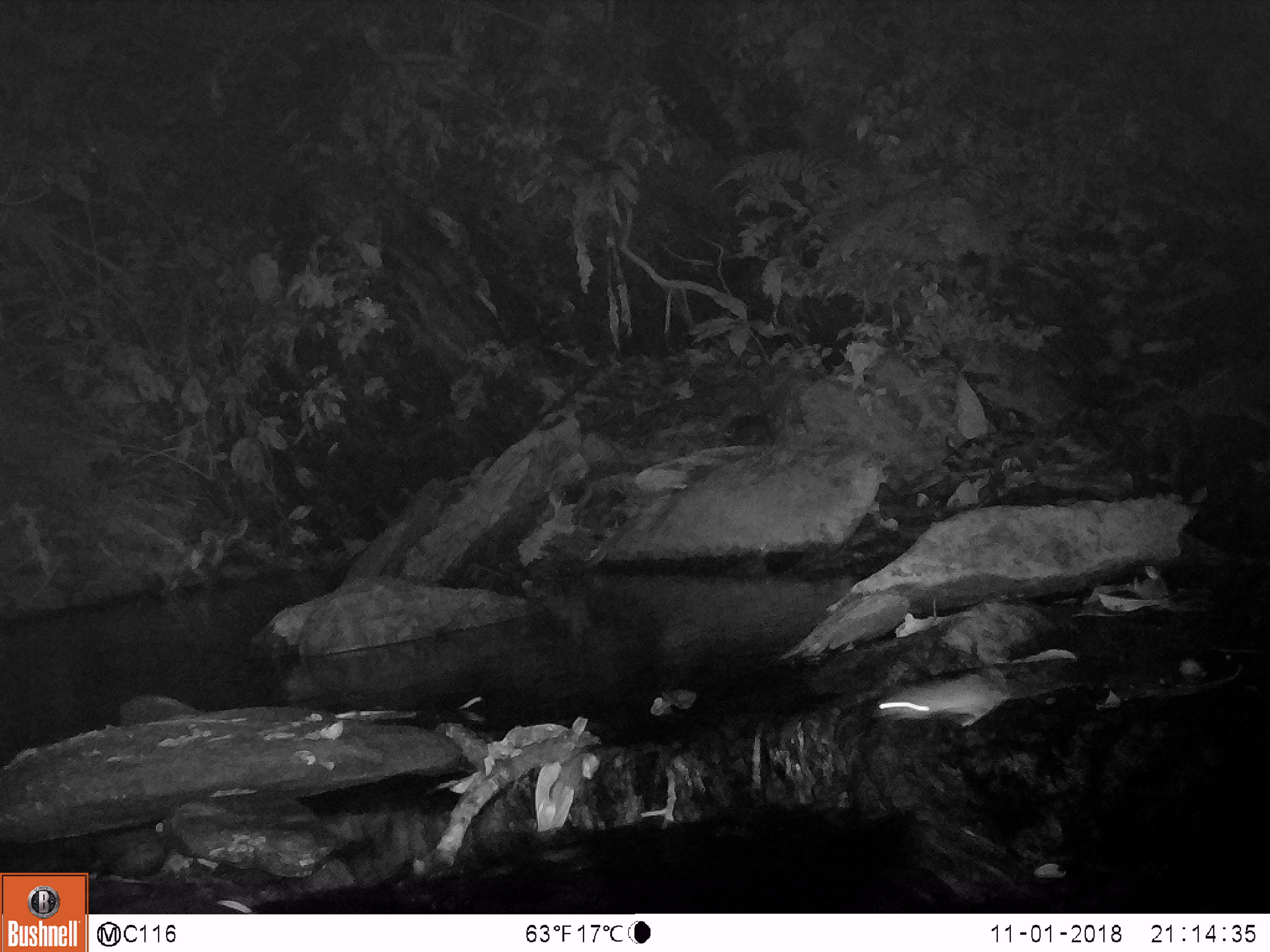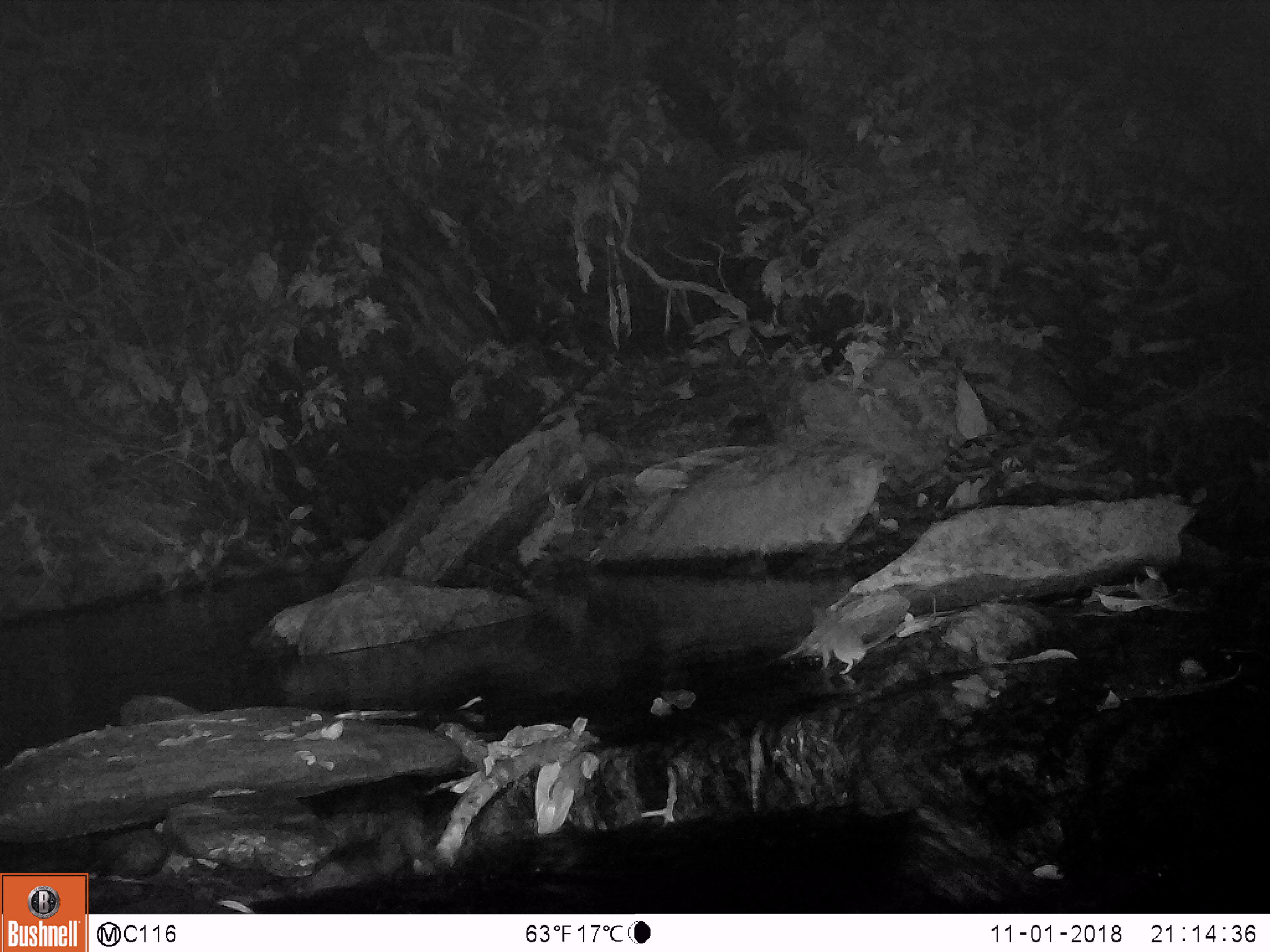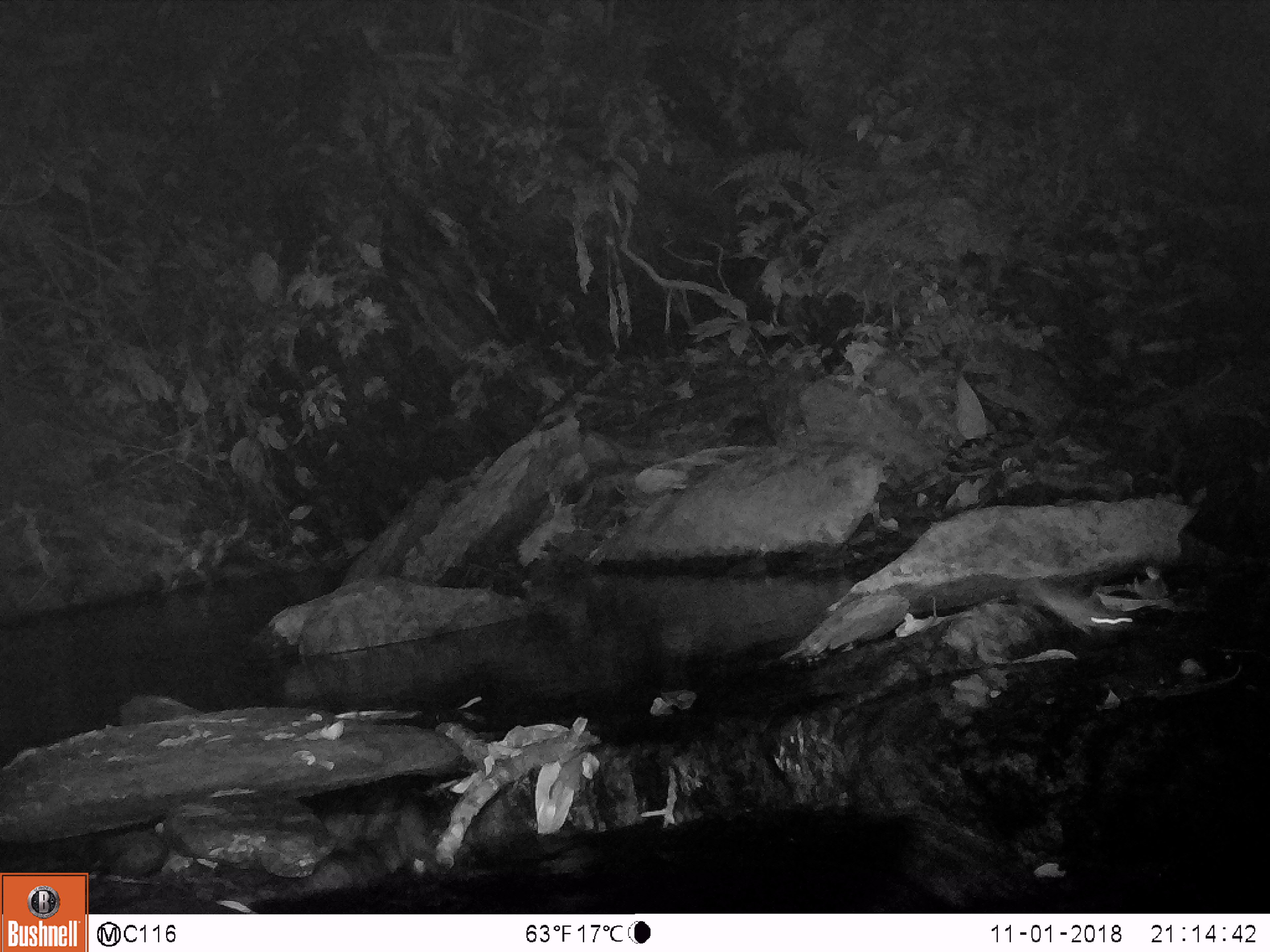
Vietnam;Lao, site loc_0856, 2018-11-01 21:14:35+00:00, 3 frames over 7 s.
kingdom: Animalia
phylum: Chordata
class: Mammalia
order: Rodentia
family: Muridae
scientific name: Muridae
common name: old-world mice and rats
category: unidentified murid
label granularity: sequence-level